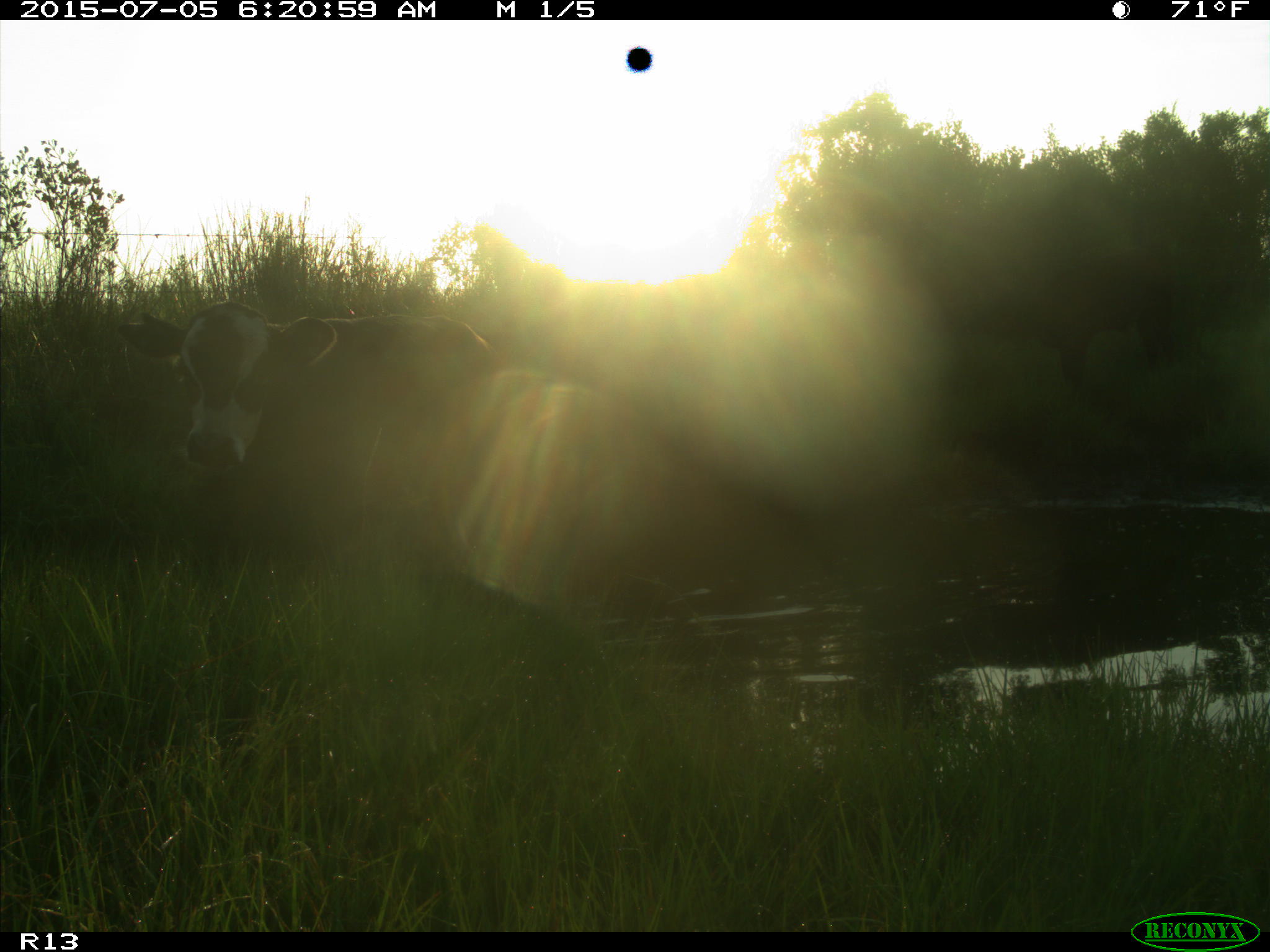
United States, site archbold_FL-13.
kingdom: Animalia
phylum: Chordata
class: Mammalia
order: Artiodactyla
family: Bovidae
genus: Bos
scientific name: Bos taurus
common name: domestic cow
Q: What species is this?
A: Bos taurus (domestic cow).